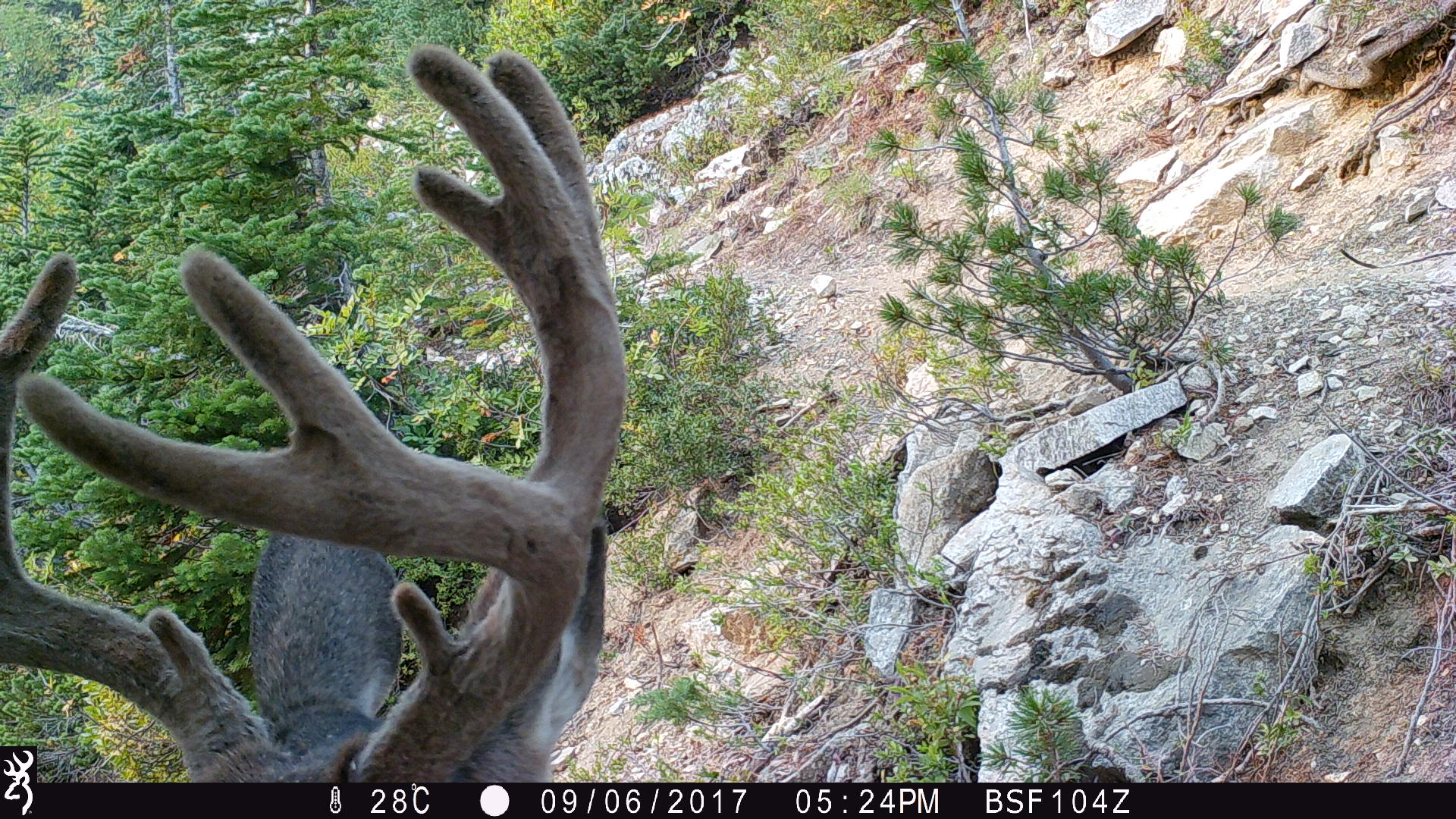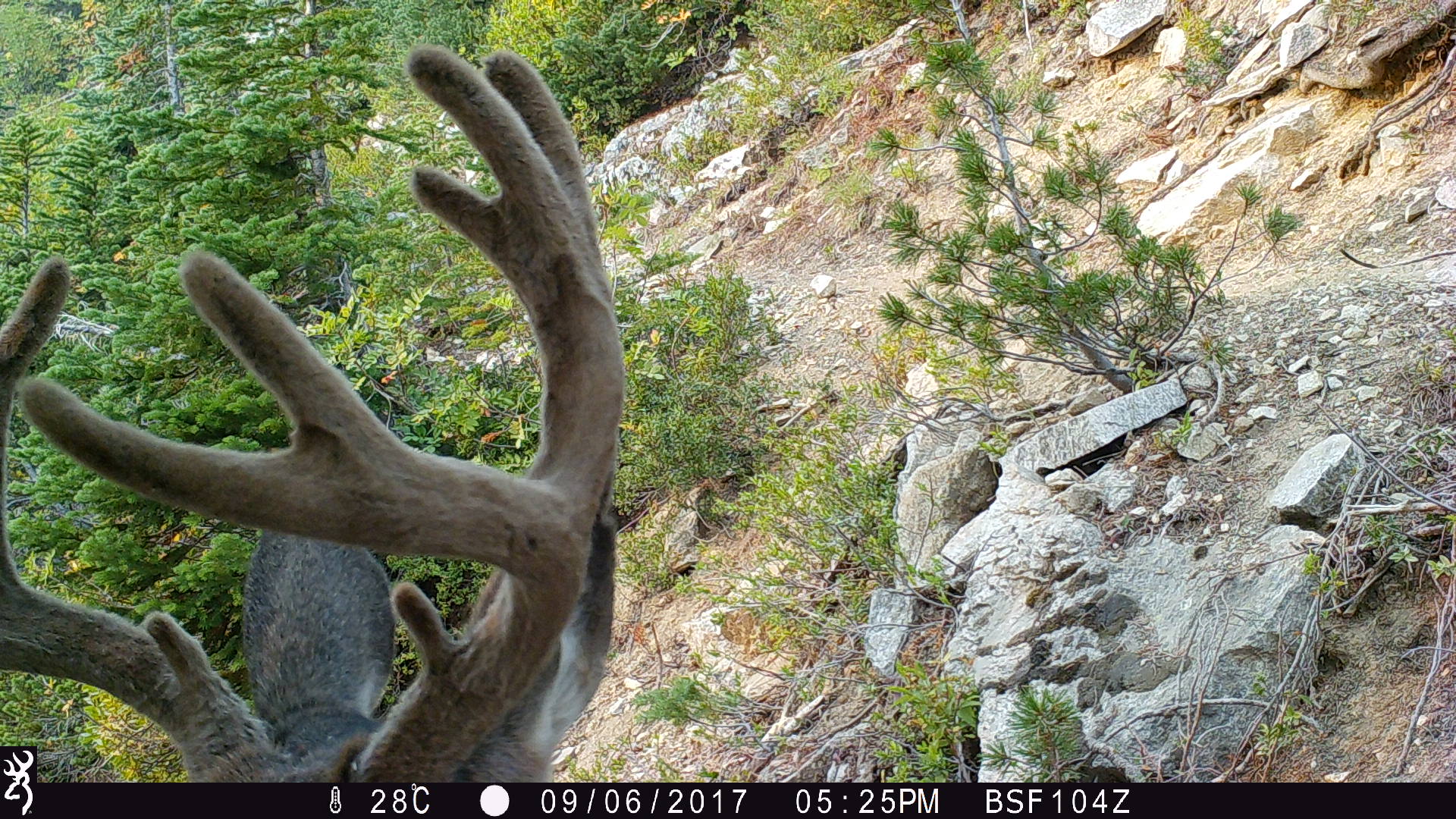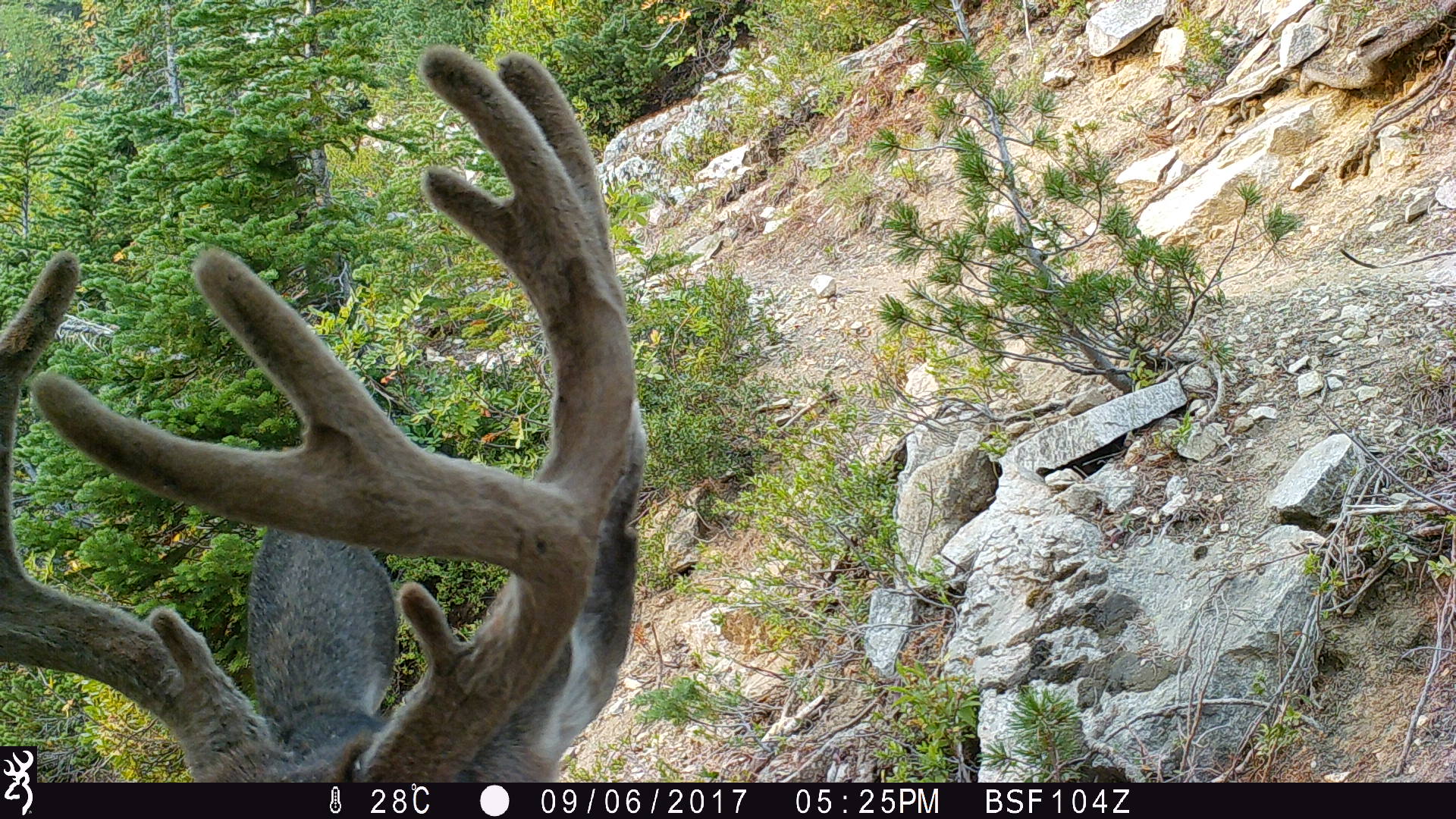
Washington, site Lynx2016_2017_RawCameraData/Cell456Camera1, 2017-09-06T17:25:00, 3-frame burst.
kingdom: Animalia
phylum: Chordata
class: Mammalia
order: Artiodactyla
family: Cervidae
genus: Odocoileus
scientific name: Odocoileus hemionus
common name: mule deer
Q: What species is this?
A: Odocoileus hemionus (mule deer).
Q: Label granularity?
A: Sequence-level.